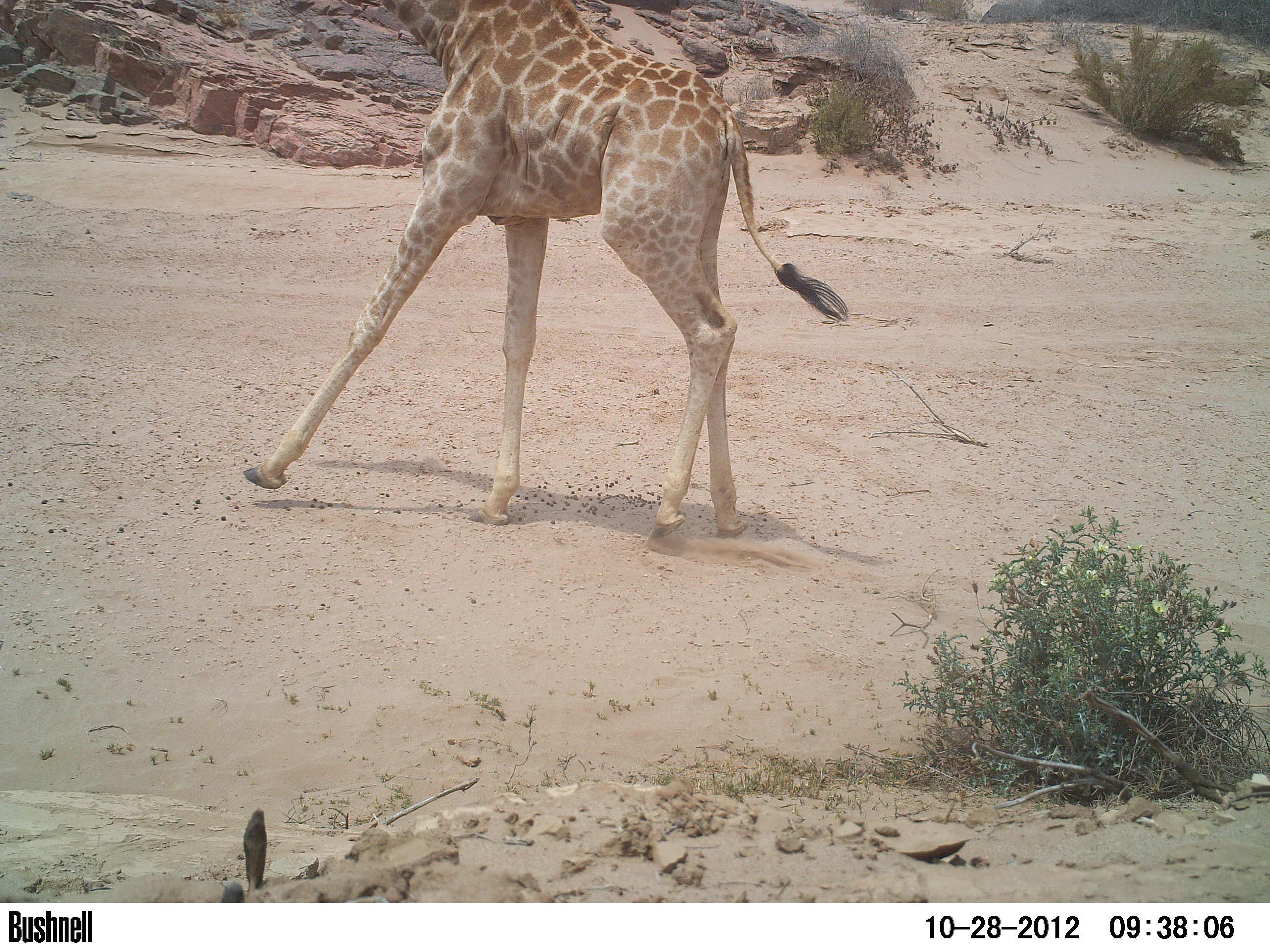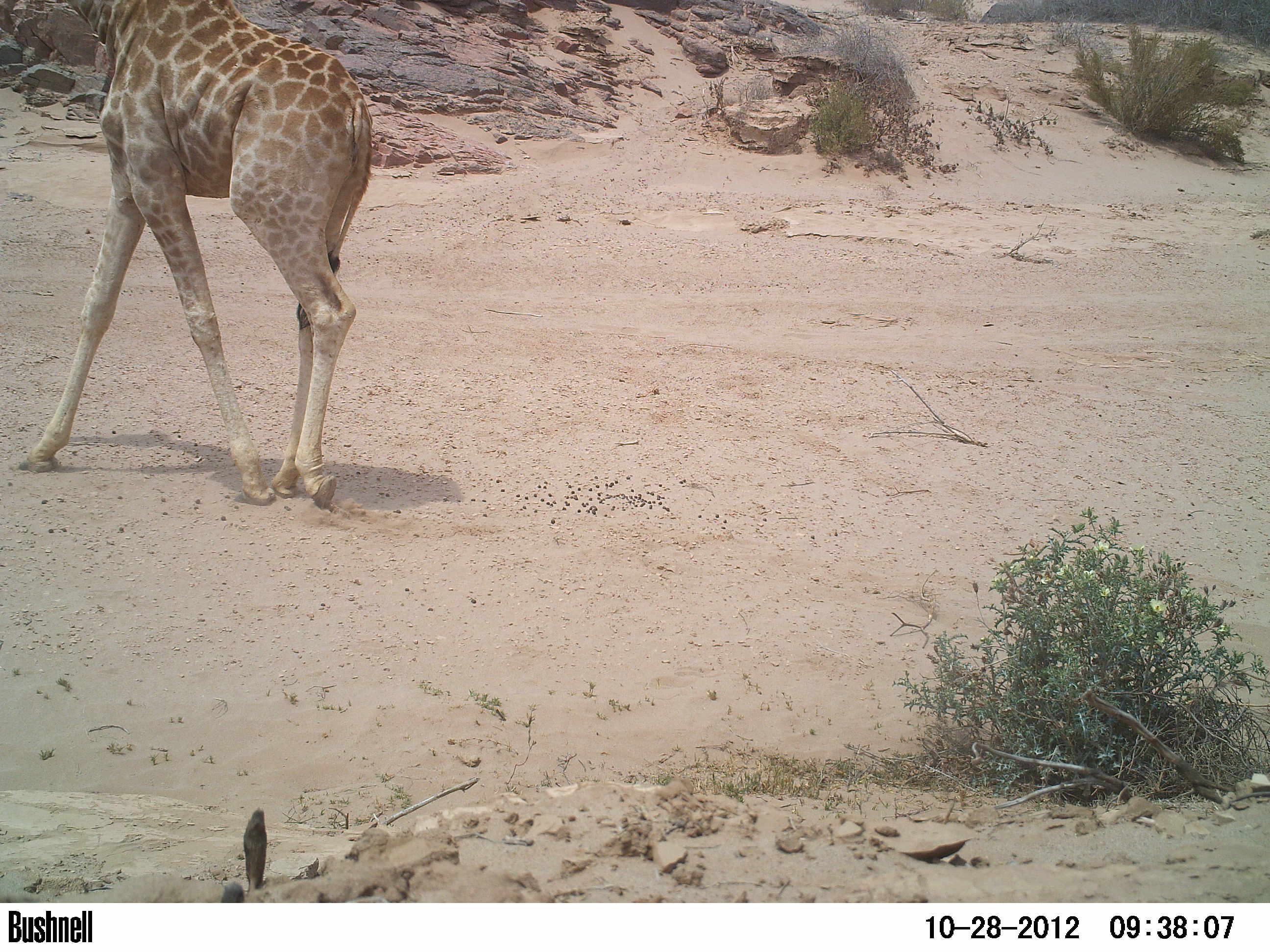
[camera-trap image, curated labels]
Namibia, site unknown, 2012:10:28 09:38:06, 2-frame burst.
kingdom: Animalia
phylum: Chordata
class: Mammalia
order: Artiodactyla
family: Giraffidae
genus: Giraffa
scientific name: Giraffa camelopardalis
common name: giraffe